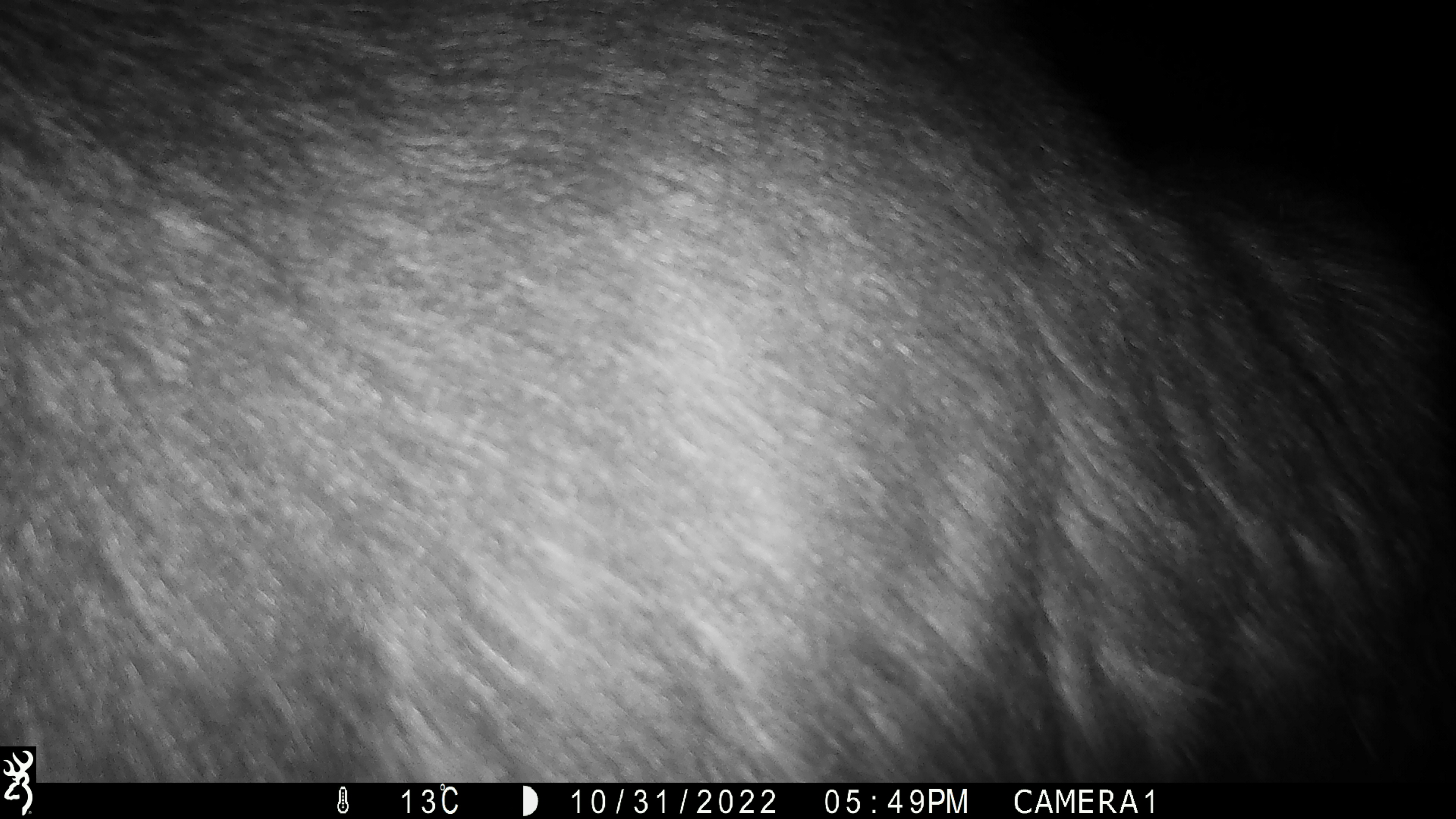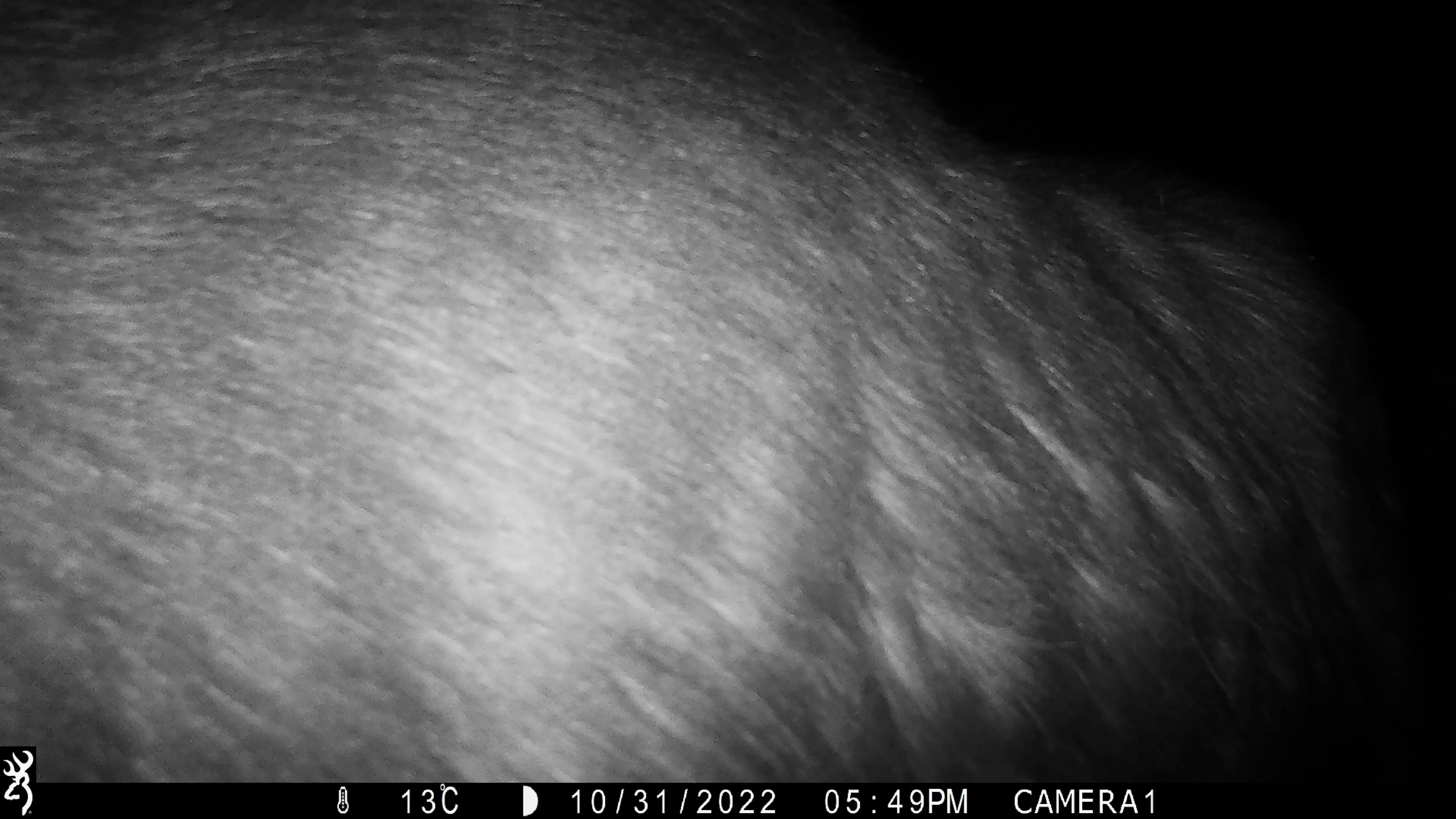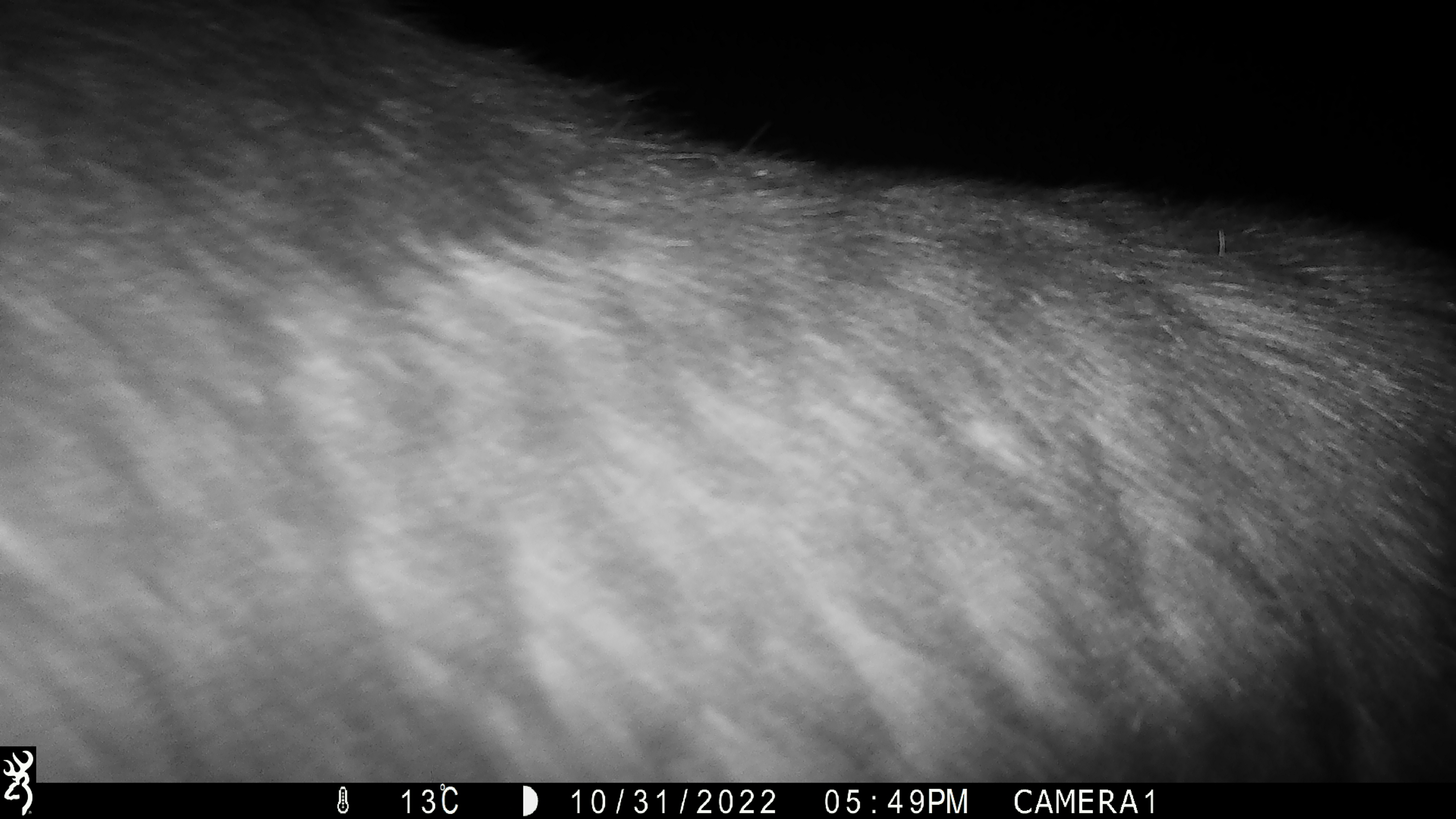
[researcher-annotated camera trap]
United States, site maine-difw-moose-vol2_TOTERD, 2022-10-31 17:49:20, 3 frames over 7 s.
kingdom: Animalia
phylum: Chordata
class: Mammalia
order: Artiodactyla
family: Cervidae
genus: Alces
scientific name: Alces alces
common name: moose